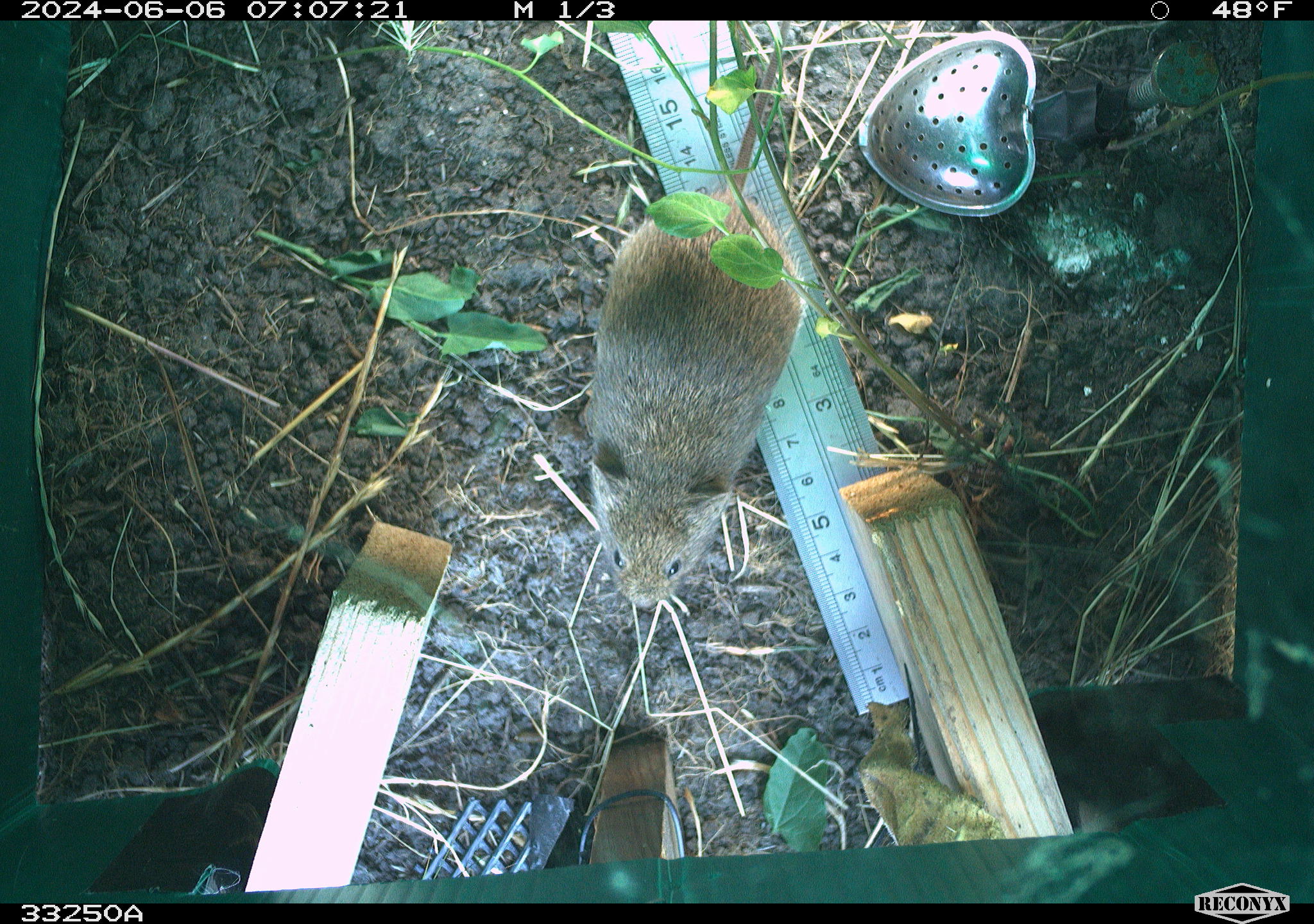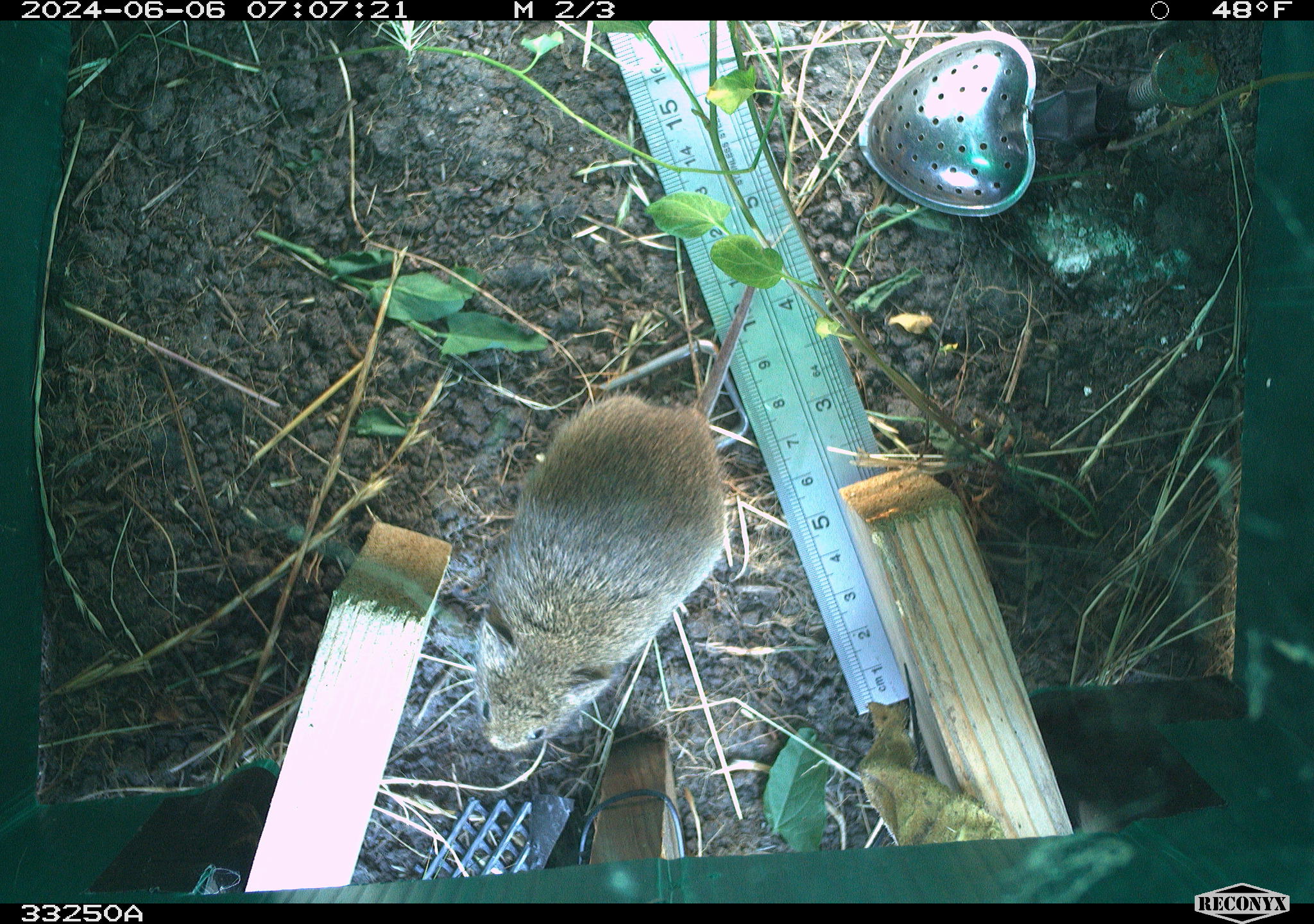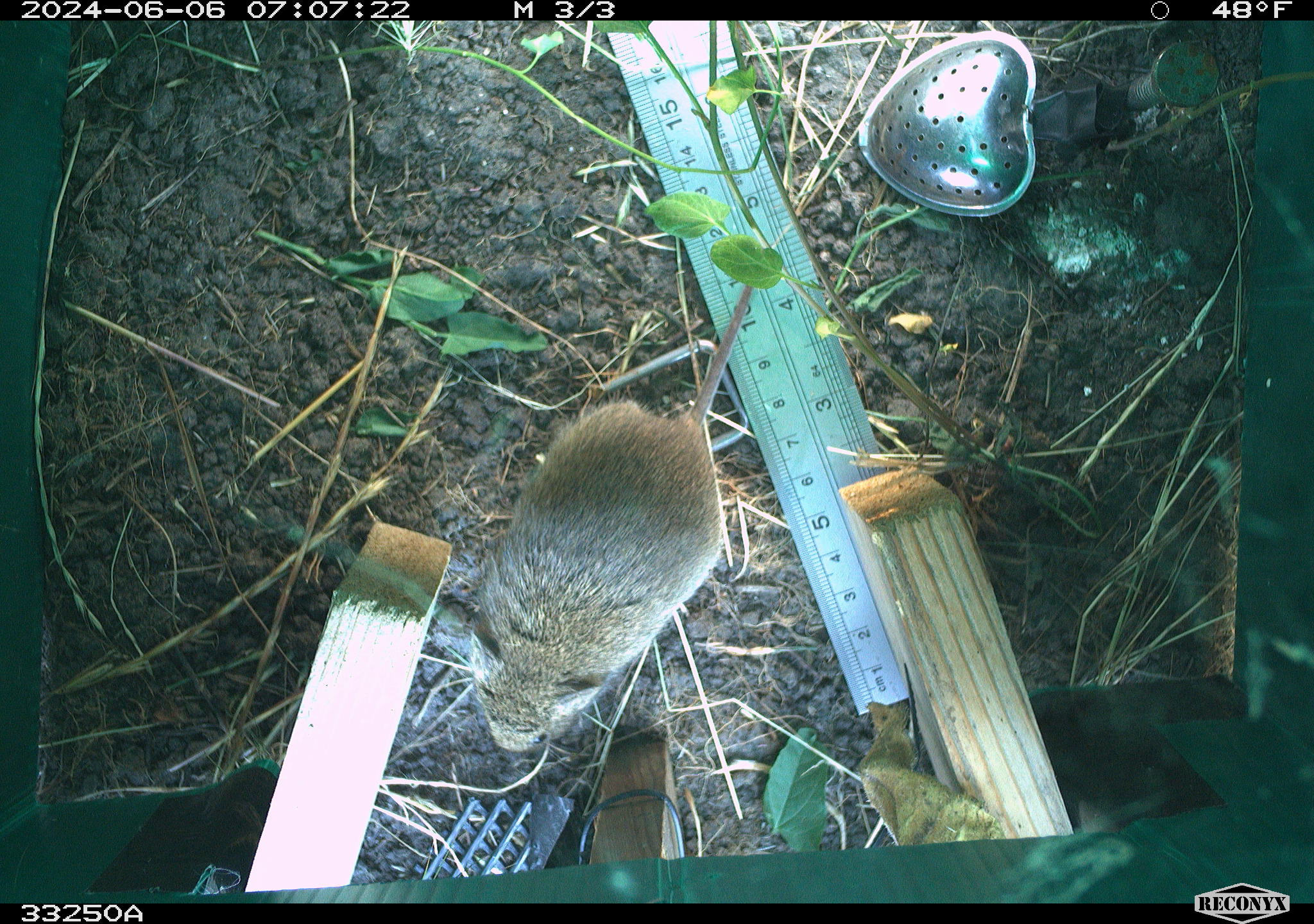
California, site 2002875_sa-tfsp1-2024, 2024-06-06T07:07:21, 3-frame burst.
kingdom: Animalia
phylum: Chordata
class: Mammalia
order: Rodentia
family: Cricetidae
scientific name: Arvicolinae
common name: voles, lemmings, and muskrats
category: arvicolinae subfamily